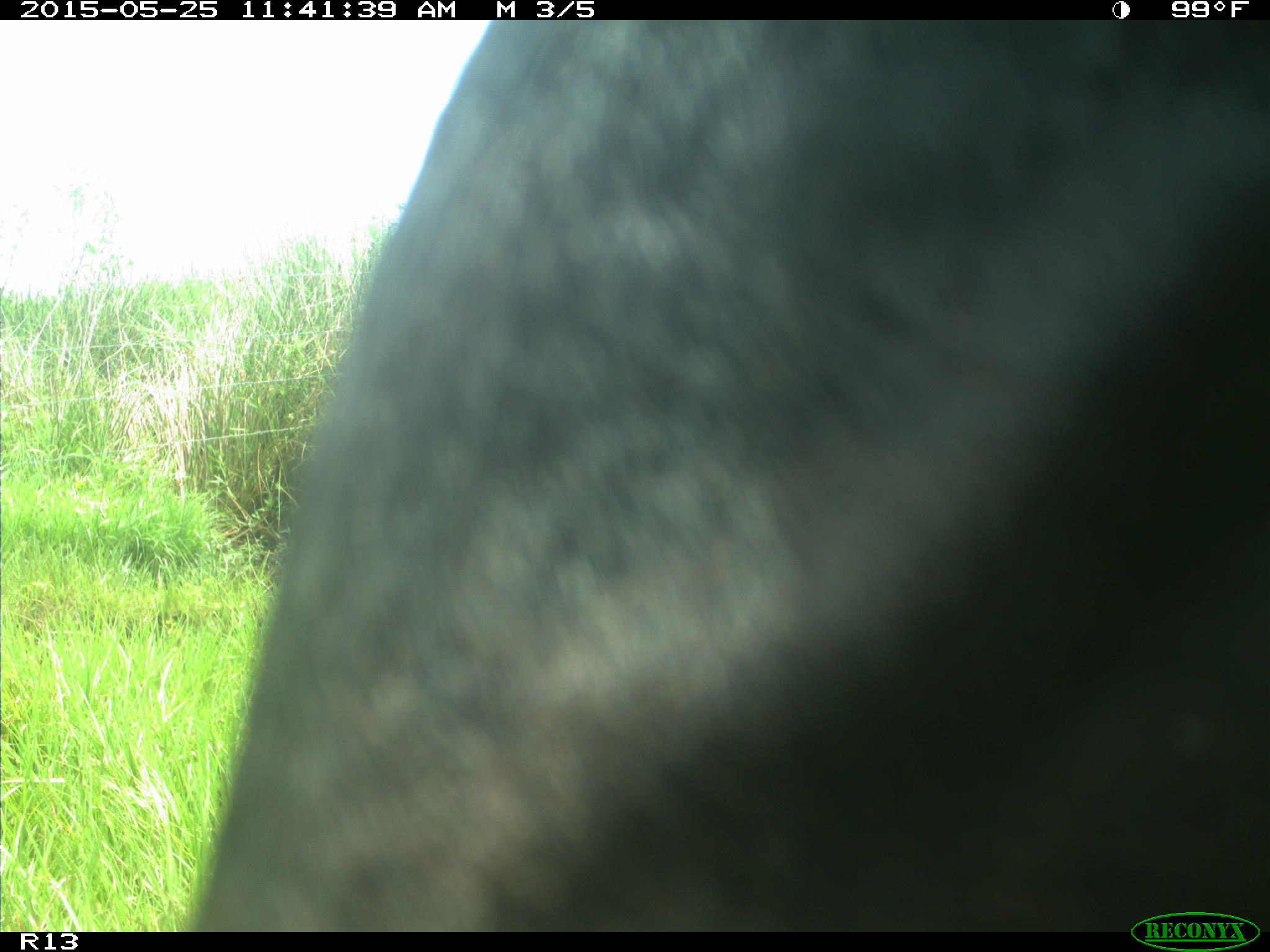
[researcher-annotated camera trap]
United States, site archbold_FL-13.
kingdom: Animalia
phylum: Chordata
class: Mammalia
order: Artiodactyla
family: Bovidae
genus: Bos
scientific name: Bos taurus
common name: domestic cow